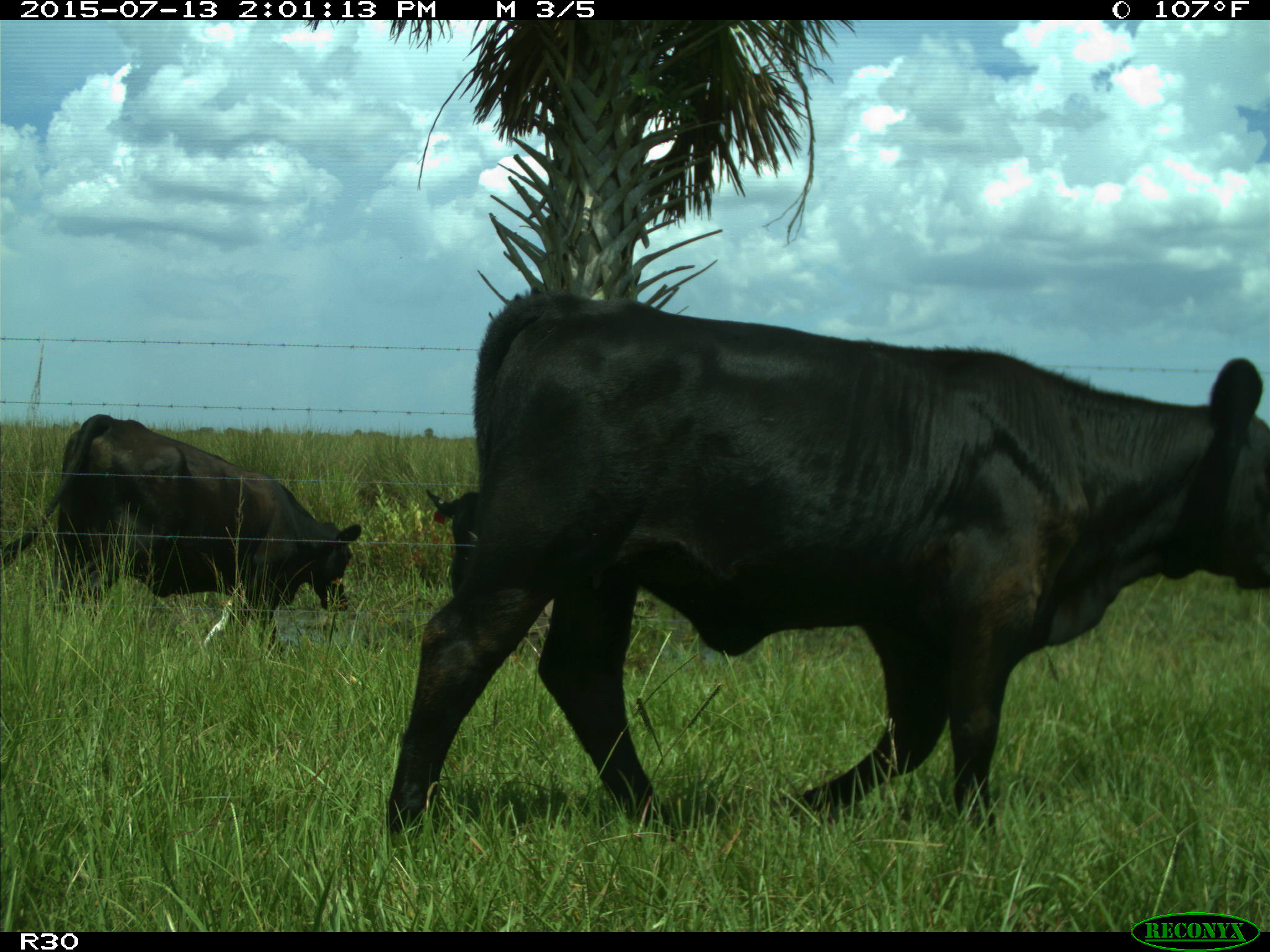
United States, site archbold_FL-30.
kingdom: Animalia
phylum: Chordata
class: Mammalia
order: Artiodactyla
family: Bovidae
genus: Bos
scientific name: Bos taurus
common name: domestic cow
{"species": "Bos taurus (domestic cow)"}